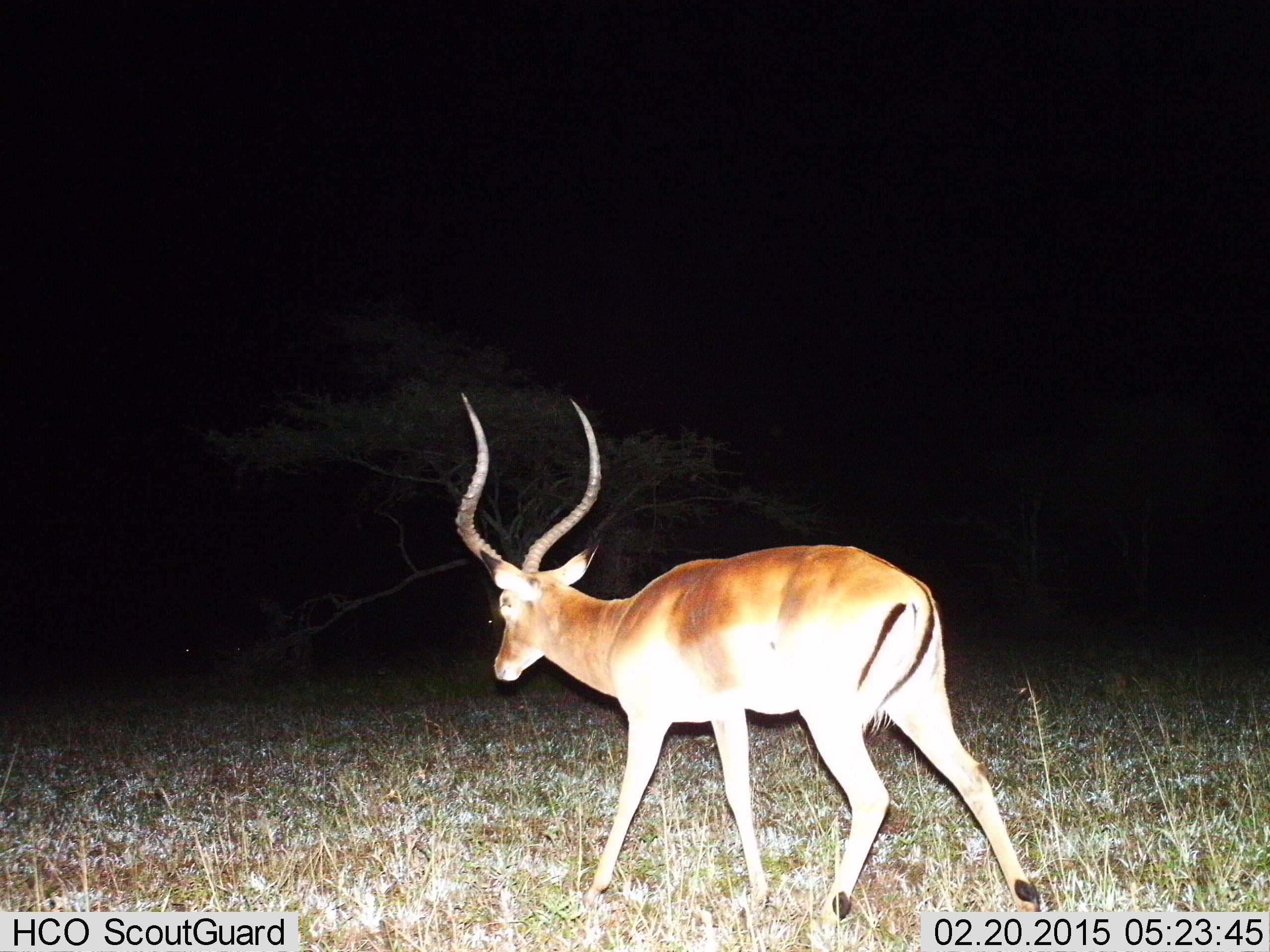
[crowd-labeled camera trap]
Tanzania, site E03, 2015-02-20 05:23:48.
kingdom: Animalia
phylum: Chordata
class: Mammalia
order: Artiodactyla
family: Bovidae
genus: Aepyceros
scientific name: Aepyceros melampus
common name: impala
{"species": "impala (Aepyceros melampus)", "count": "1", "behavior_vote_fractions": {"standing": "20%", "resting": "0%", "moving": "90%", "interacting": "0%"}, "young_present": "0%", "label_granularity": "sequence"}